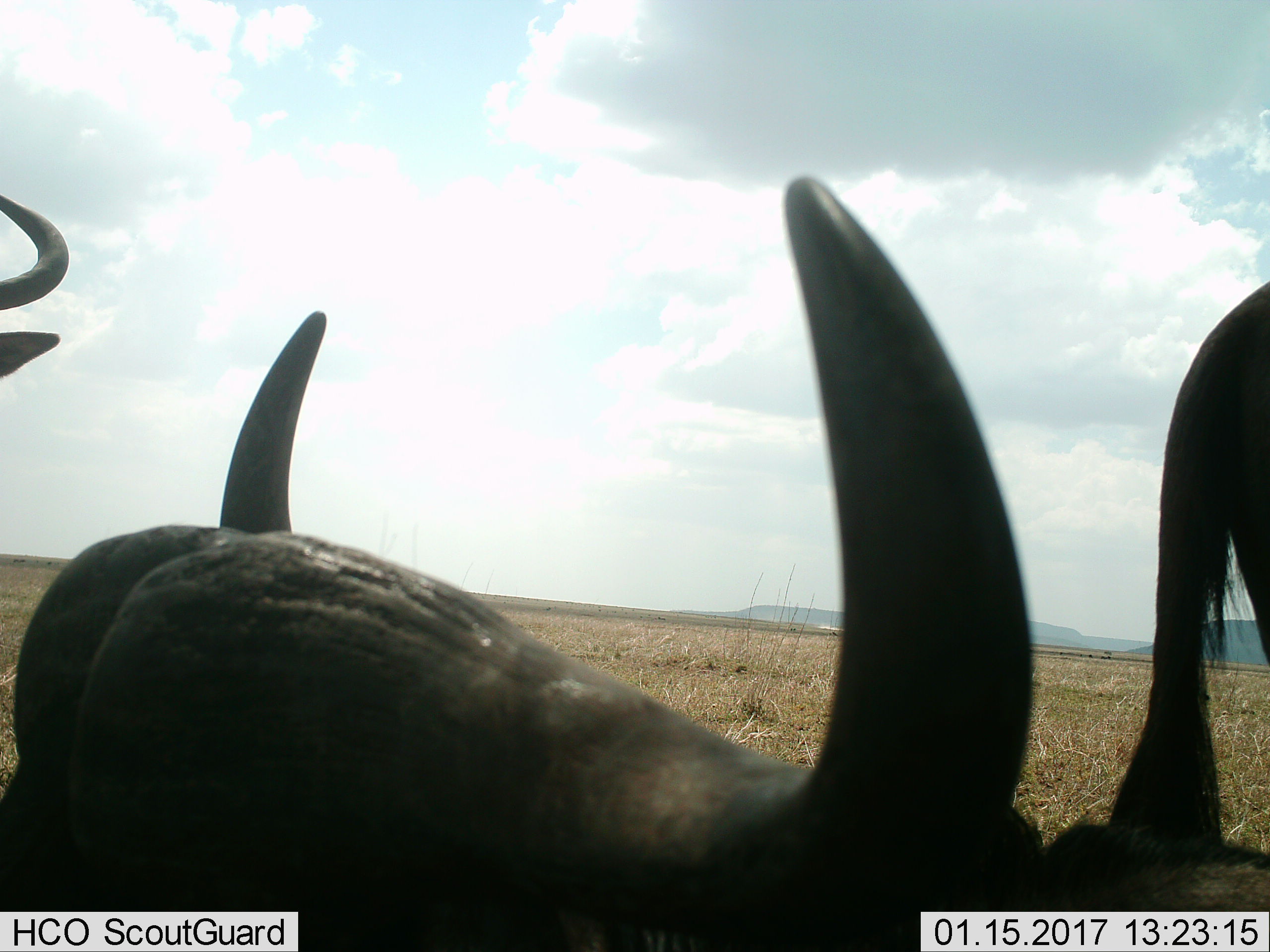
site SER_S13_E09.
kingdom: Animalia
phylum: Chordata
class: Mammalia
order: Artiodactyla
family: Bovidae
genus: Connochaetes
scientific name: Connochaetes taurinus taurinus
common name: blue wildebeest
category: wildebeestblue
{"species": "wildebeestblue (blue wildebeest) (Connochaetes taurinus taurinus)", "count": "3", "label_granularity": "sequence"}